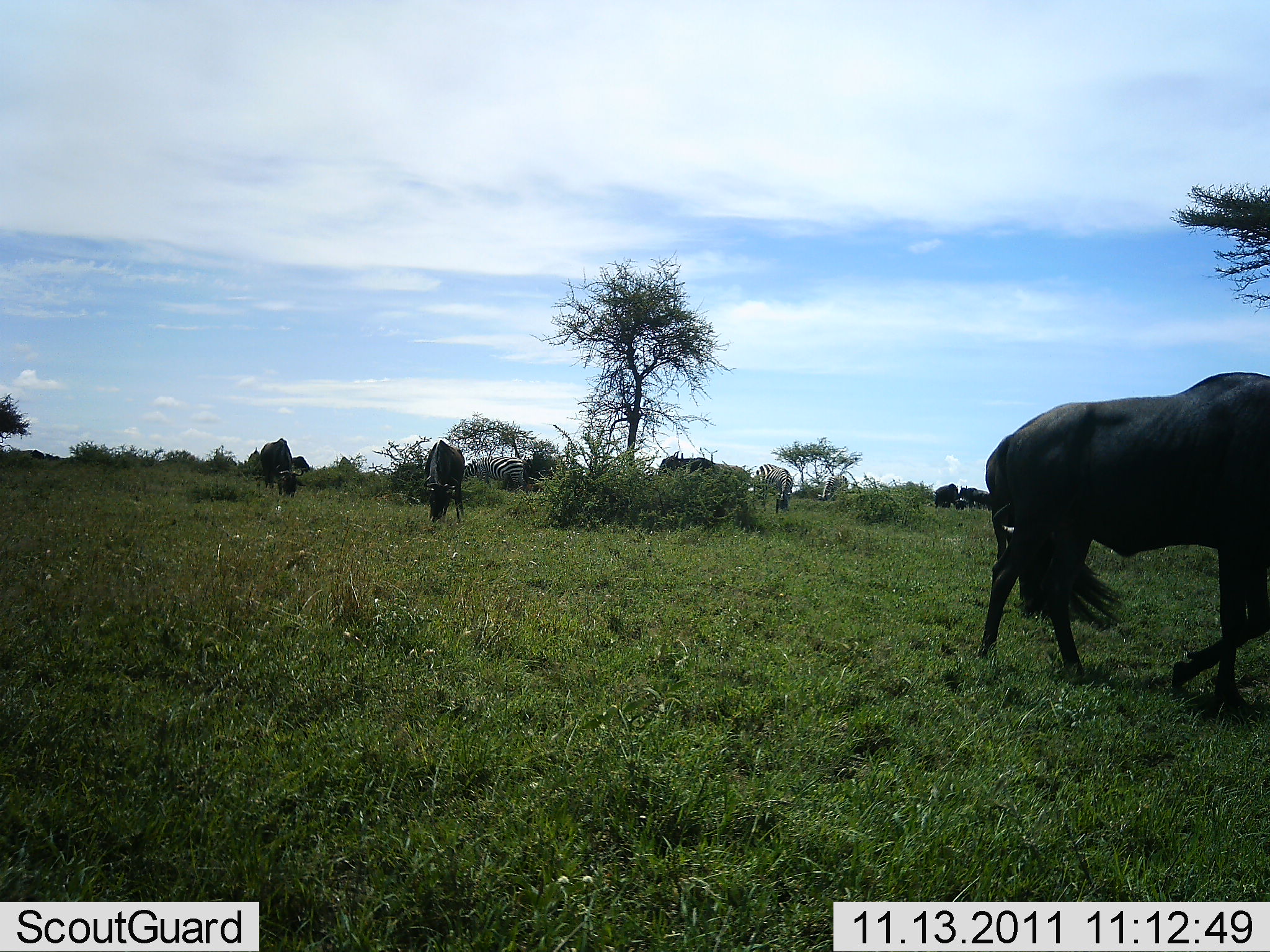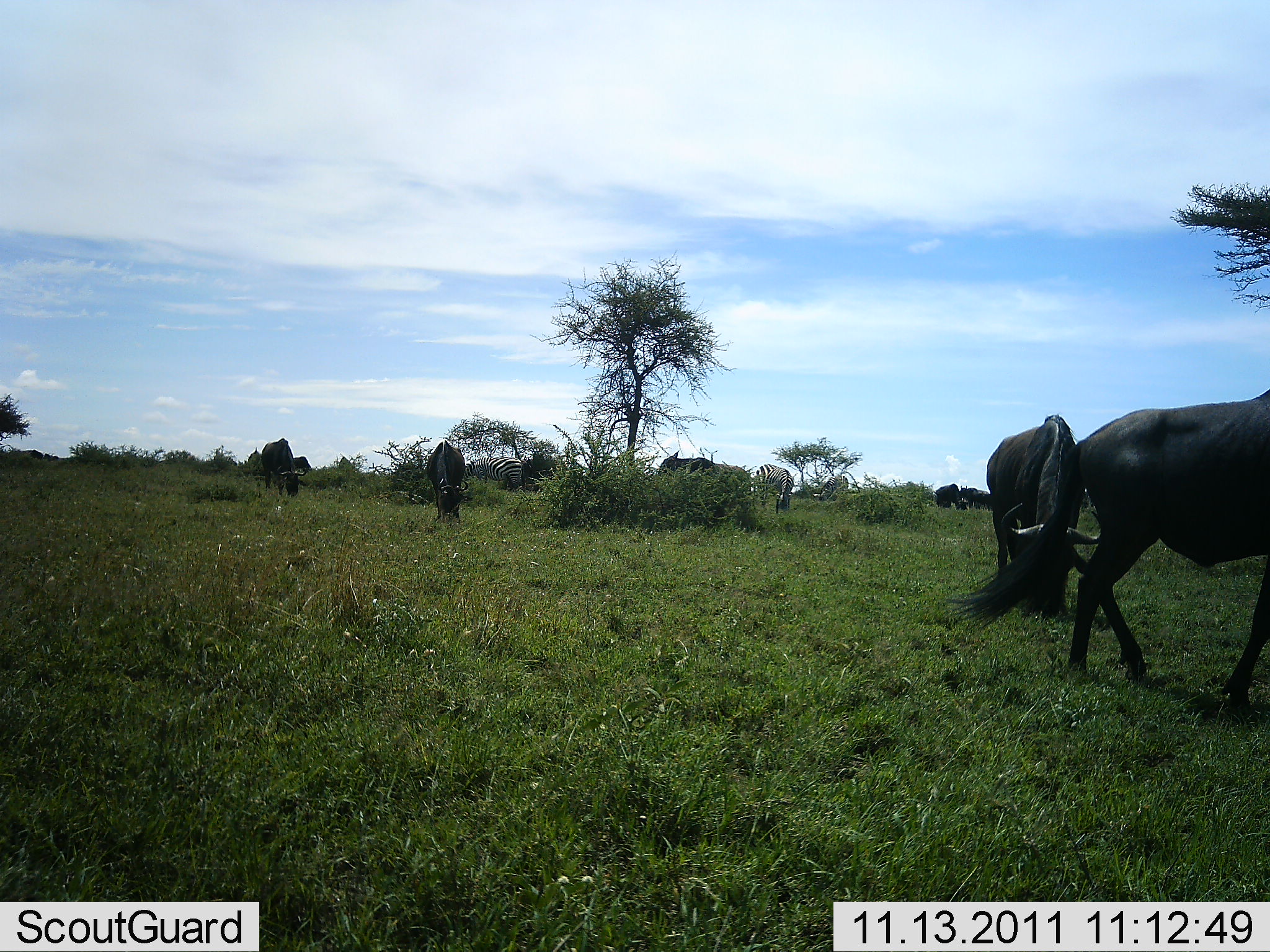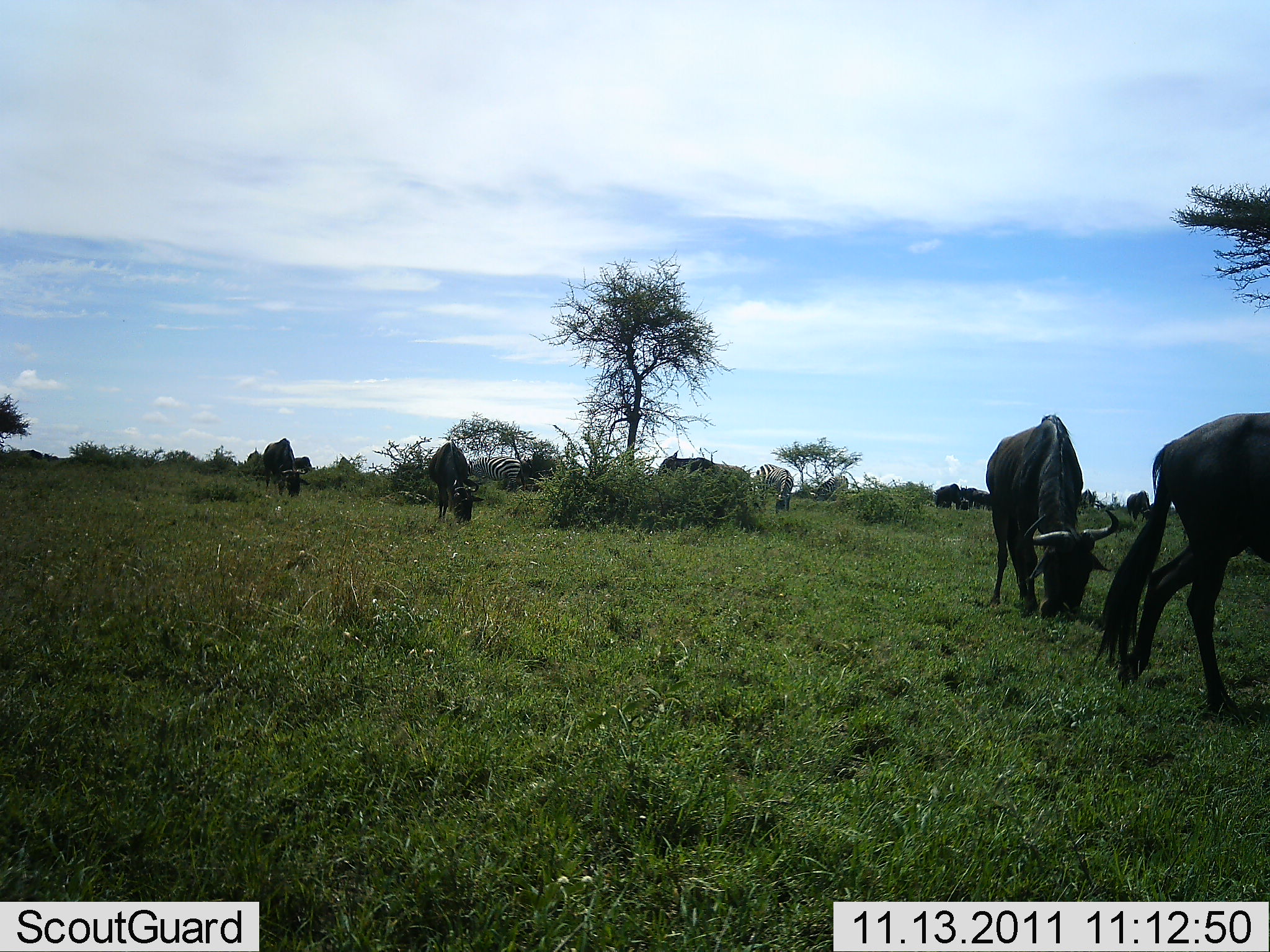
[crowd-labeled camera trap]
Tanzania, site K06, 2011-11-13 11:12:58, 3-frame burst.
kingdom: Animalia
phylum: Chordata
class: Mammalia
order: Artiodactyla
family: Bovidae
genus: Connochaetes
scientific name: Connochaetes taurinus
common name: blue wildebeest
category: wildebeest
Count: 7.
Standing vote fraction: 50%.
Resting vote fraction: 6%.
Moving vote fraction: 78%.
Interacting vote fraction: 0%.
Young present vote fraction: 0%.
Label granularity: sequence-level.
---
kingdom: Animalia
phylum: Chordata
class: Mammalia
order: Perissodactyla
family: Equidae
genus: Equus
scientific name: Equus quagga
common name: plains zebra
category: zebra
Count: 2.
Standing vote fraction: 33%.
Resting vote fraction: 0%.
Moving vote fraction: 0%.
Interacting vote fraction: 0%.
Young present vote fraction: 0%.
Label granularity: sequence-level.